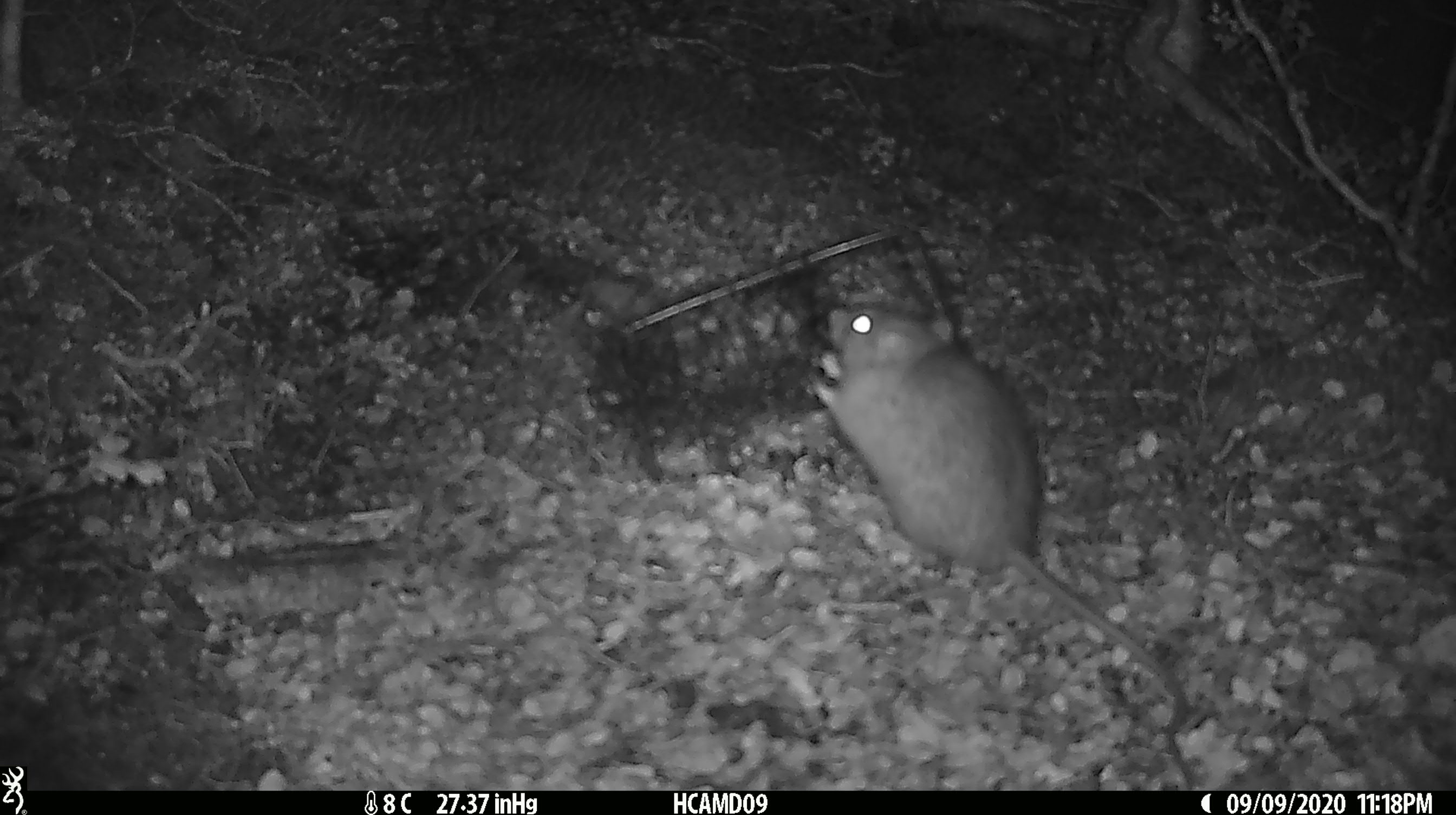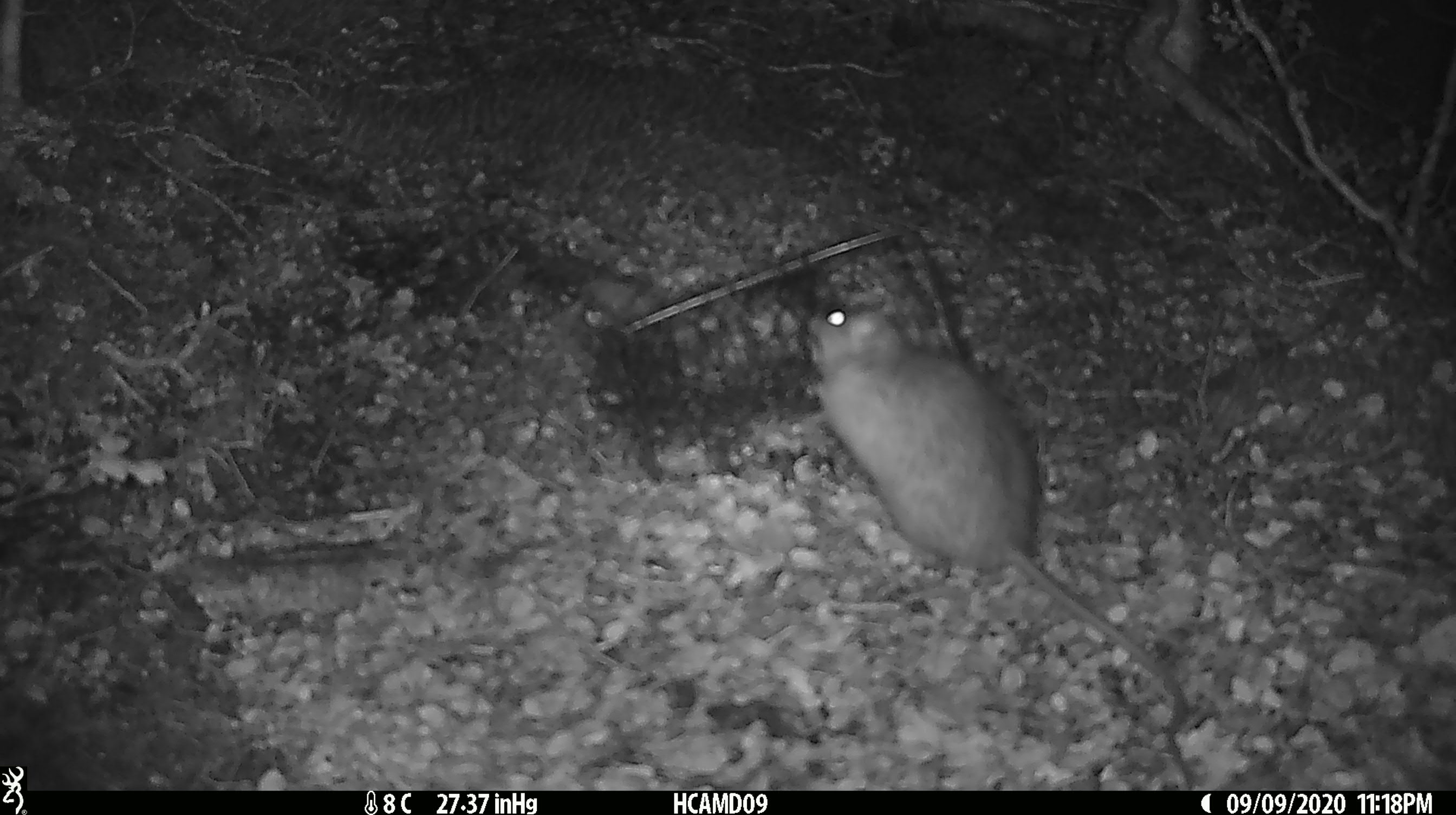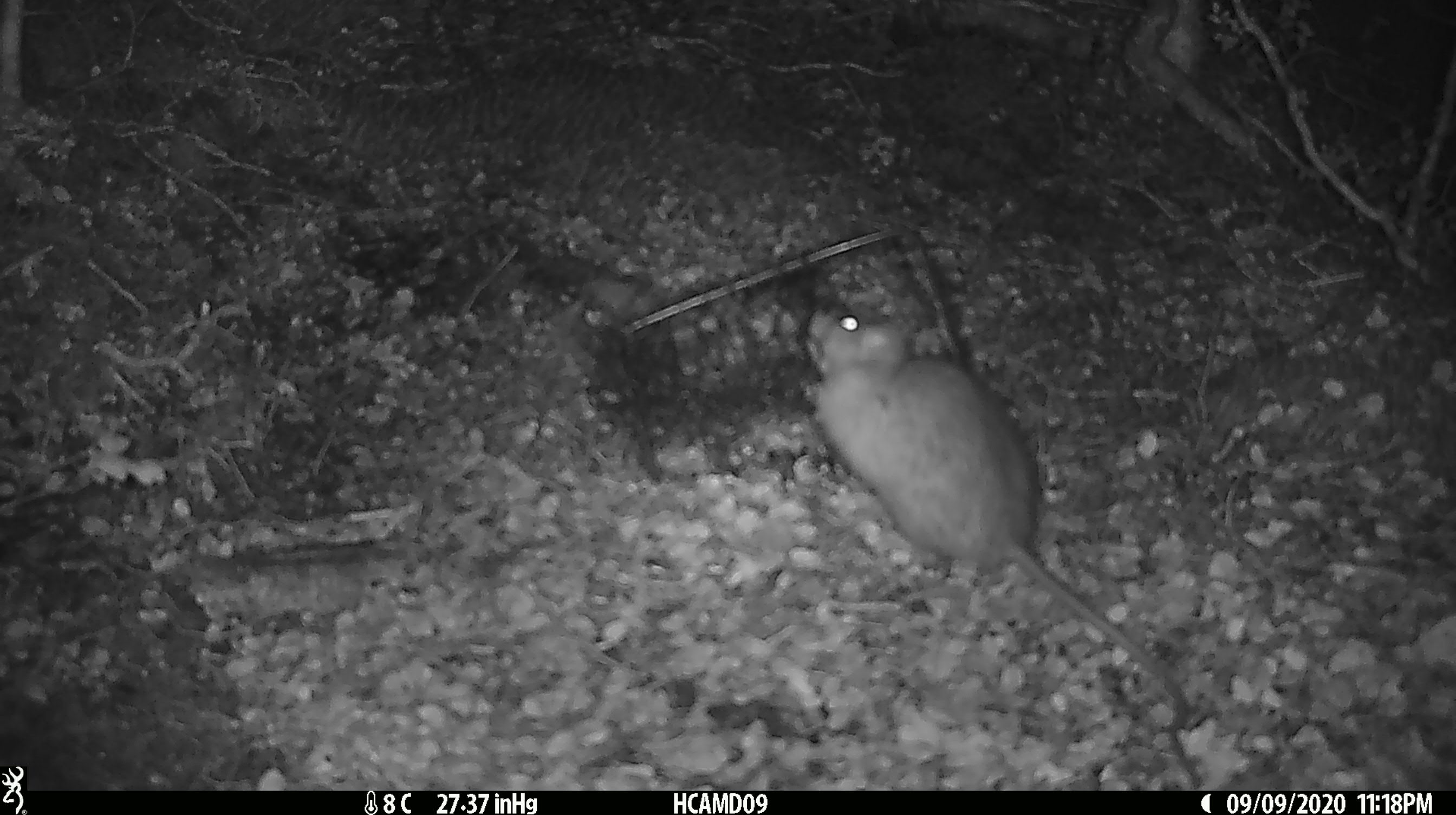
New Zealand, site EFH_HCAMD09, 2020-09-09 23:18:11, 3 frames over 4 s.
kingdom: Animalia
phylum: Chordata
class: Mammalia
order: Rodentia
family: Muridae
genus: Rattus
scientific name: Rattus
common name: rat